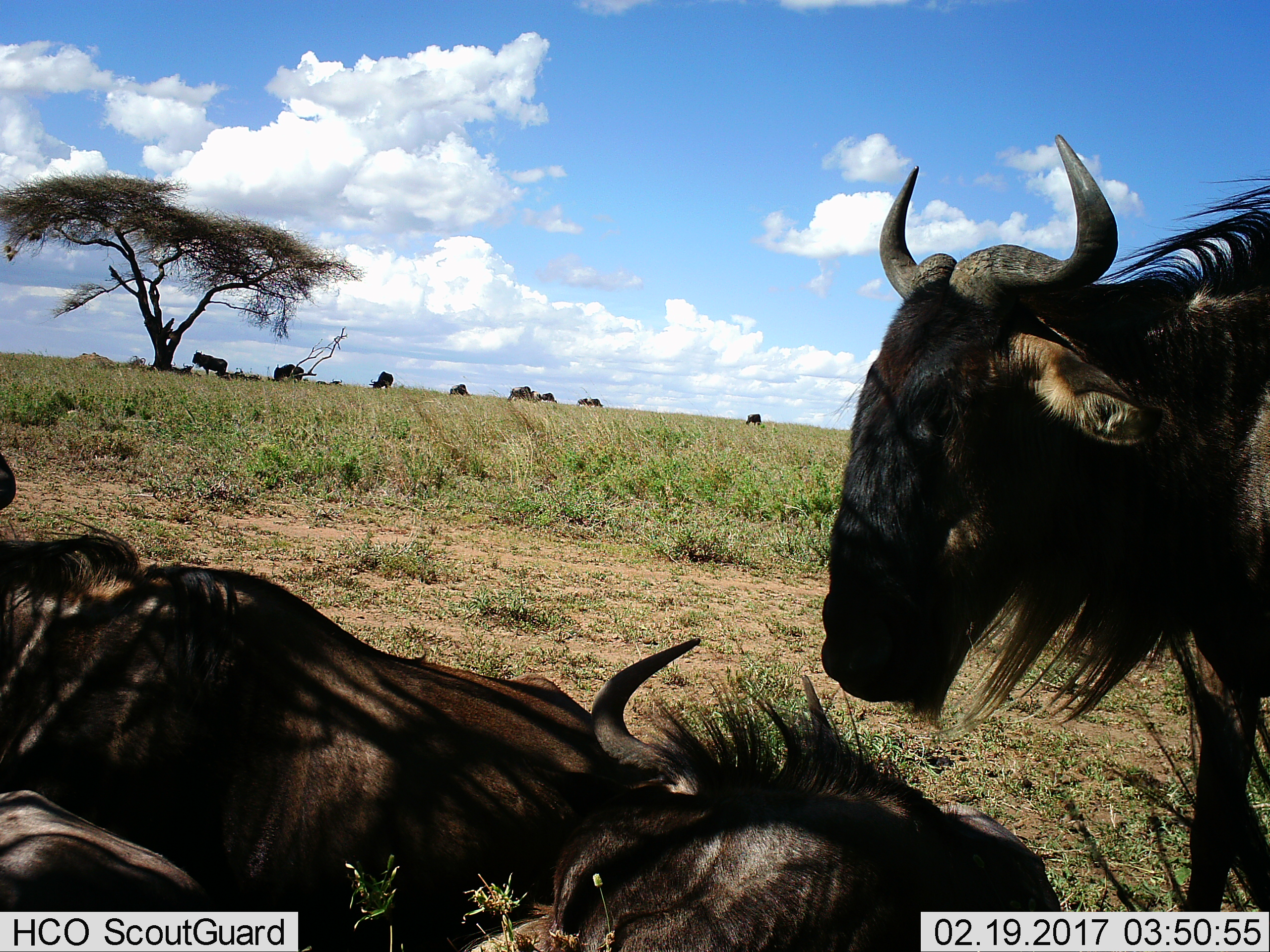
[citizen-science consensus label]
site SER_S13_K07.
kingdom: Animalia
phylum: Chordata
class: Mammalia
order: Artiodactyla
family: Bovidae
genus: Connochaetes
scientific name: Connochaetes taurinus taurinus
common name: blue wildebeest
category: wildebeestblue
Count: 11-50.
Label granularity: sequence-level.